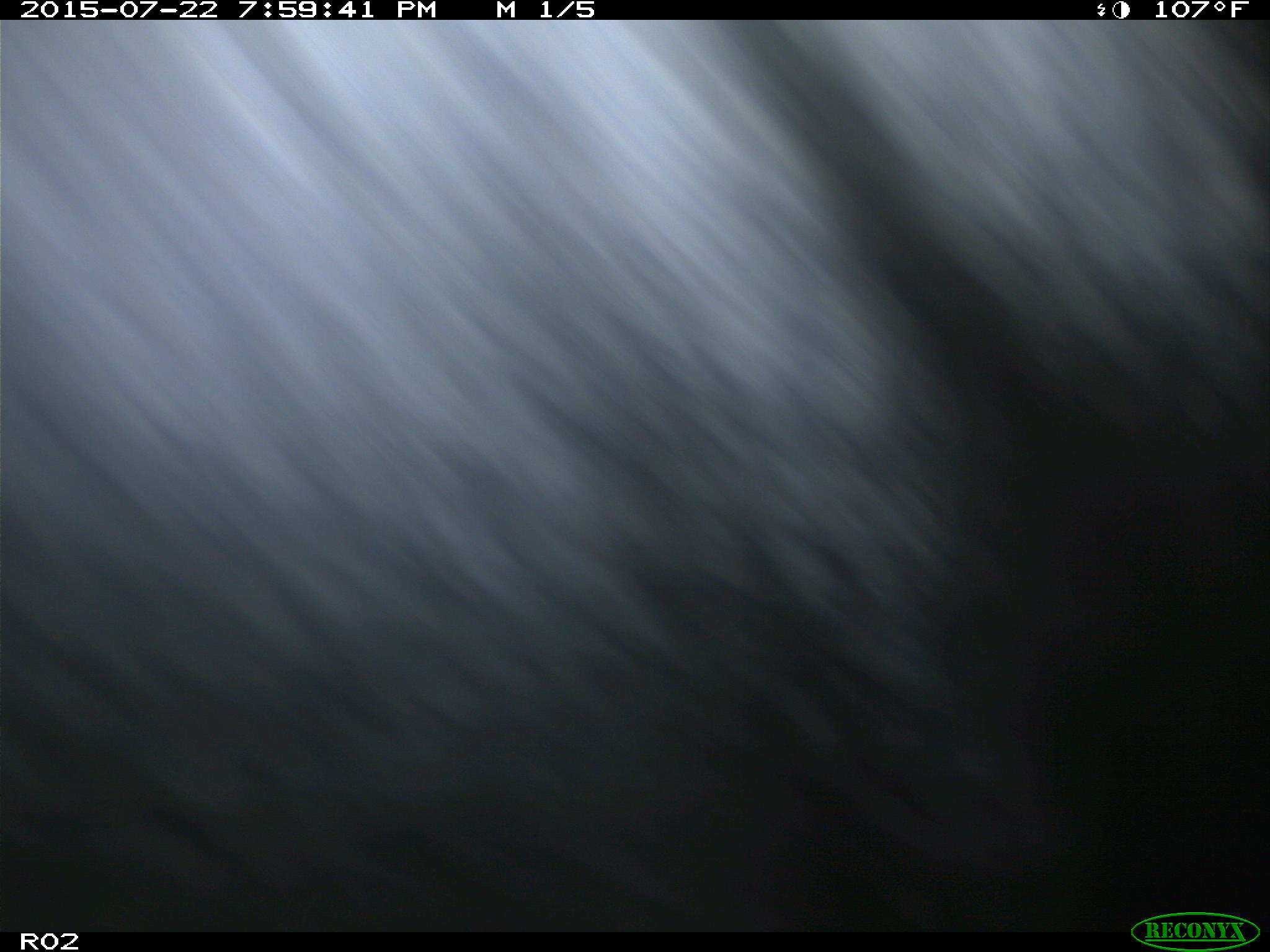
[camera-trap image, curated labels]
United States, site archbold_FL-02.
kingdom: Animalia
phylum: Chordata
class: Mammalia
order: Artiodactyla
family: Bovidae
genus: Bos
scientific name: Bos taurus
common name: domestic cow